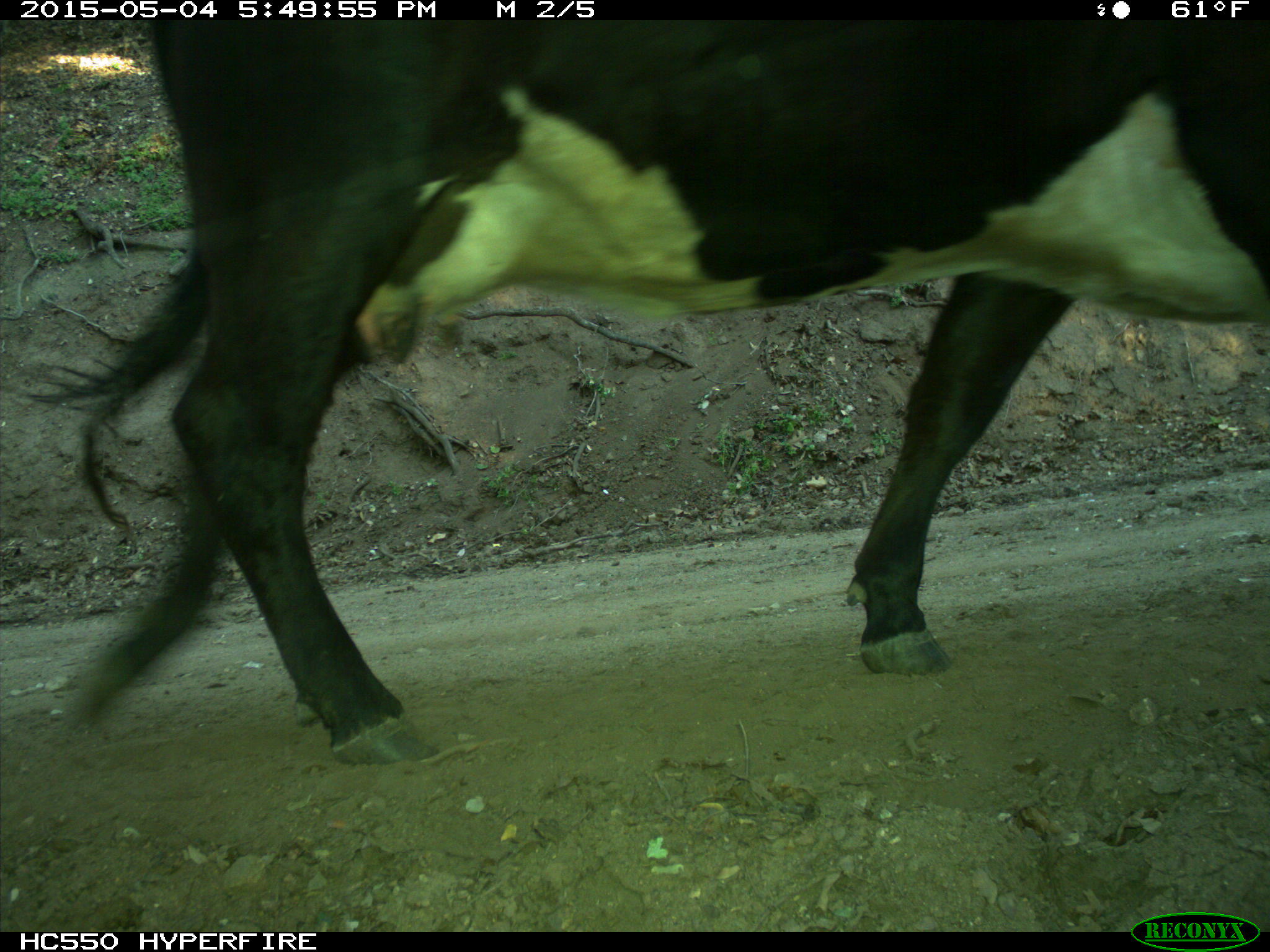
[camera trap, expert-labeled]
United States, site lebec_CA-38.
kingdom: Animalia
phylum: Chordata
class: Mammalia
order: Artiodactyla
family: Bovidae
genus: Bos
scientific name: Bos taurus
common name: domestic cow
Bos taurus (domestic cow).